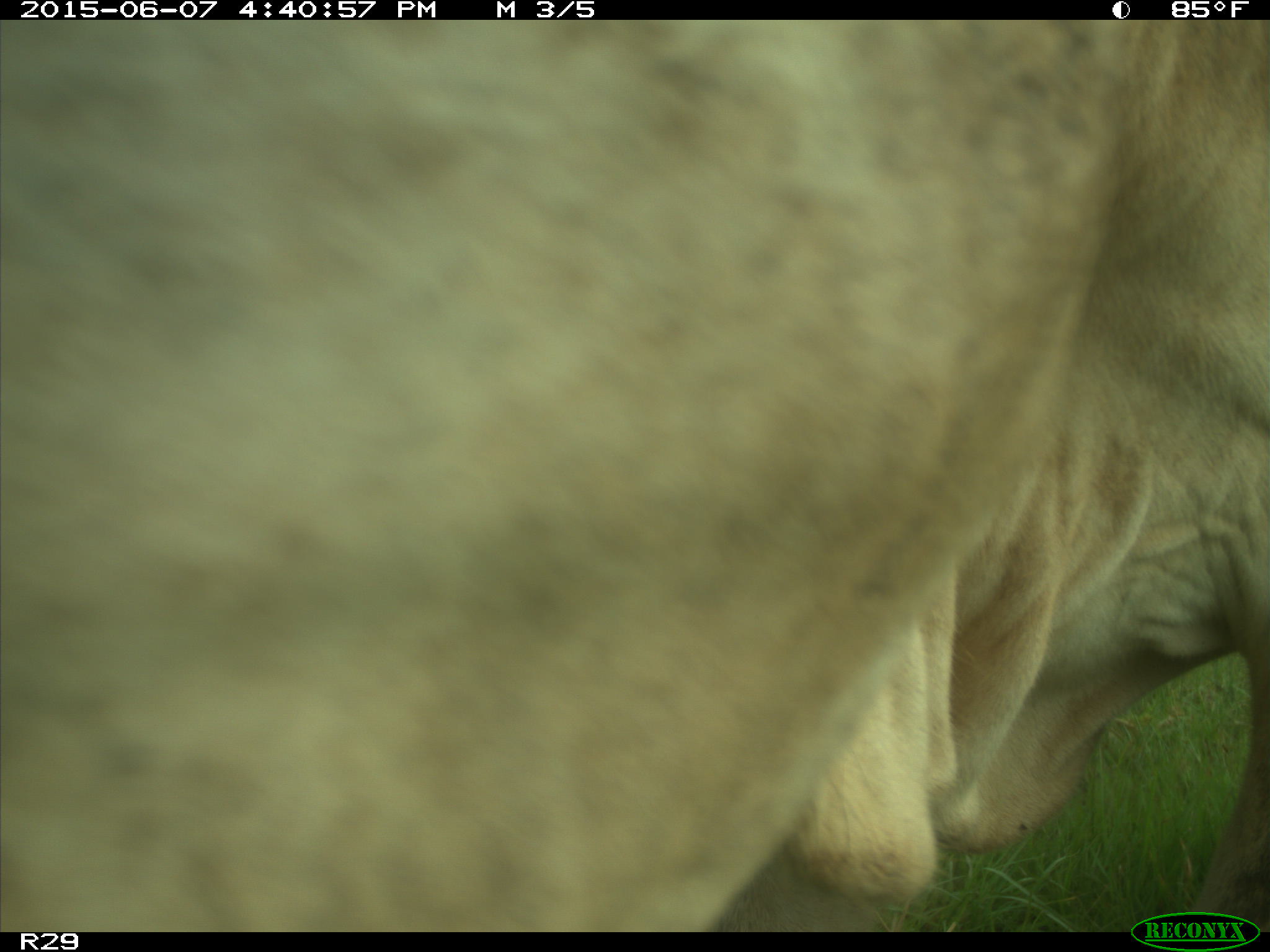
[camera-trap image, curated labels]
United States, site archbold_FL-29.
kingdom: Animalia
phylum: Chordata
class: Mammalia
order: Artiodactyla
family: Bovidae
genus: Bos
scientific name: Bos taurus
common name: domestic cow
Bos taurus (domestic cow).